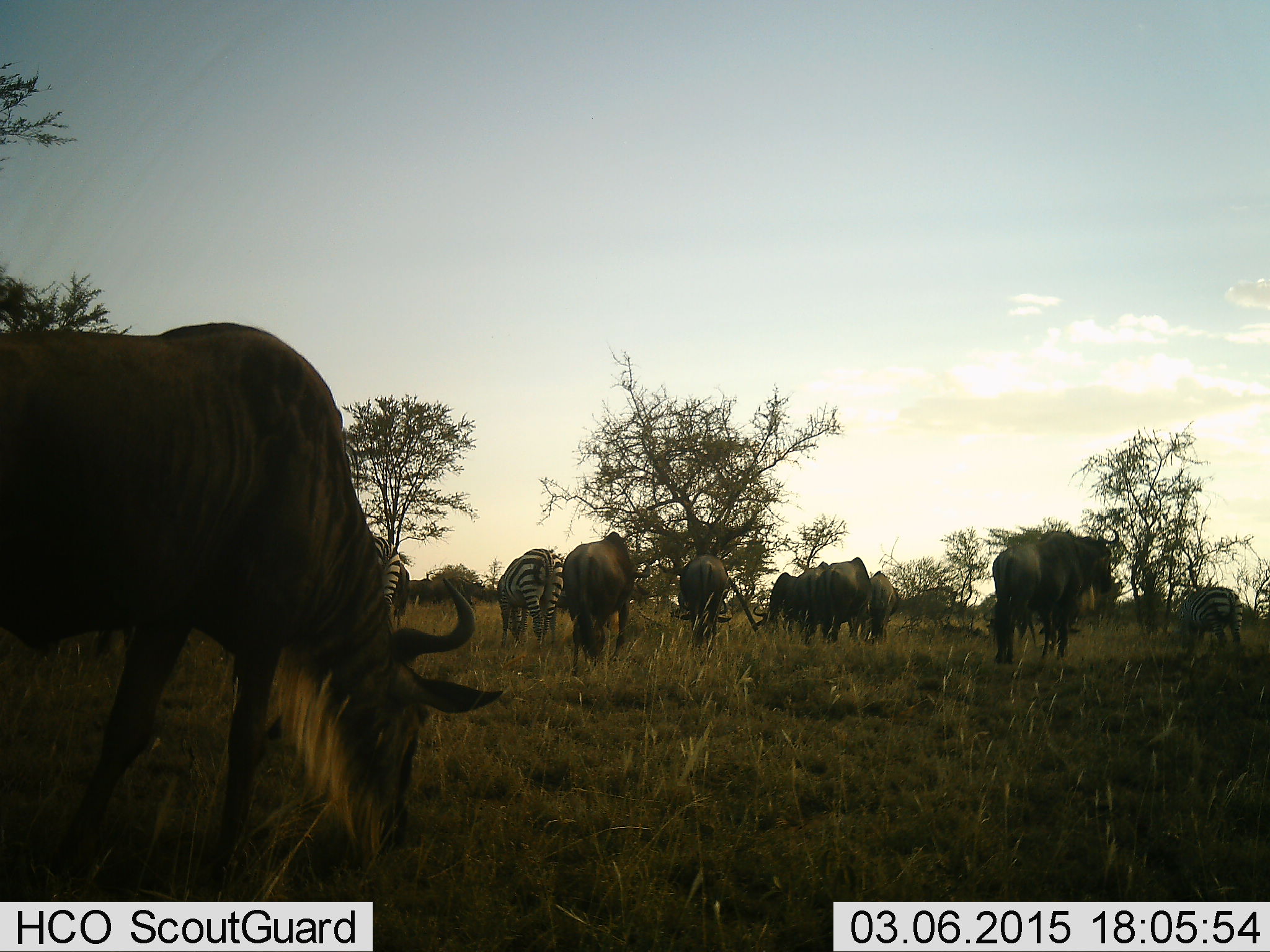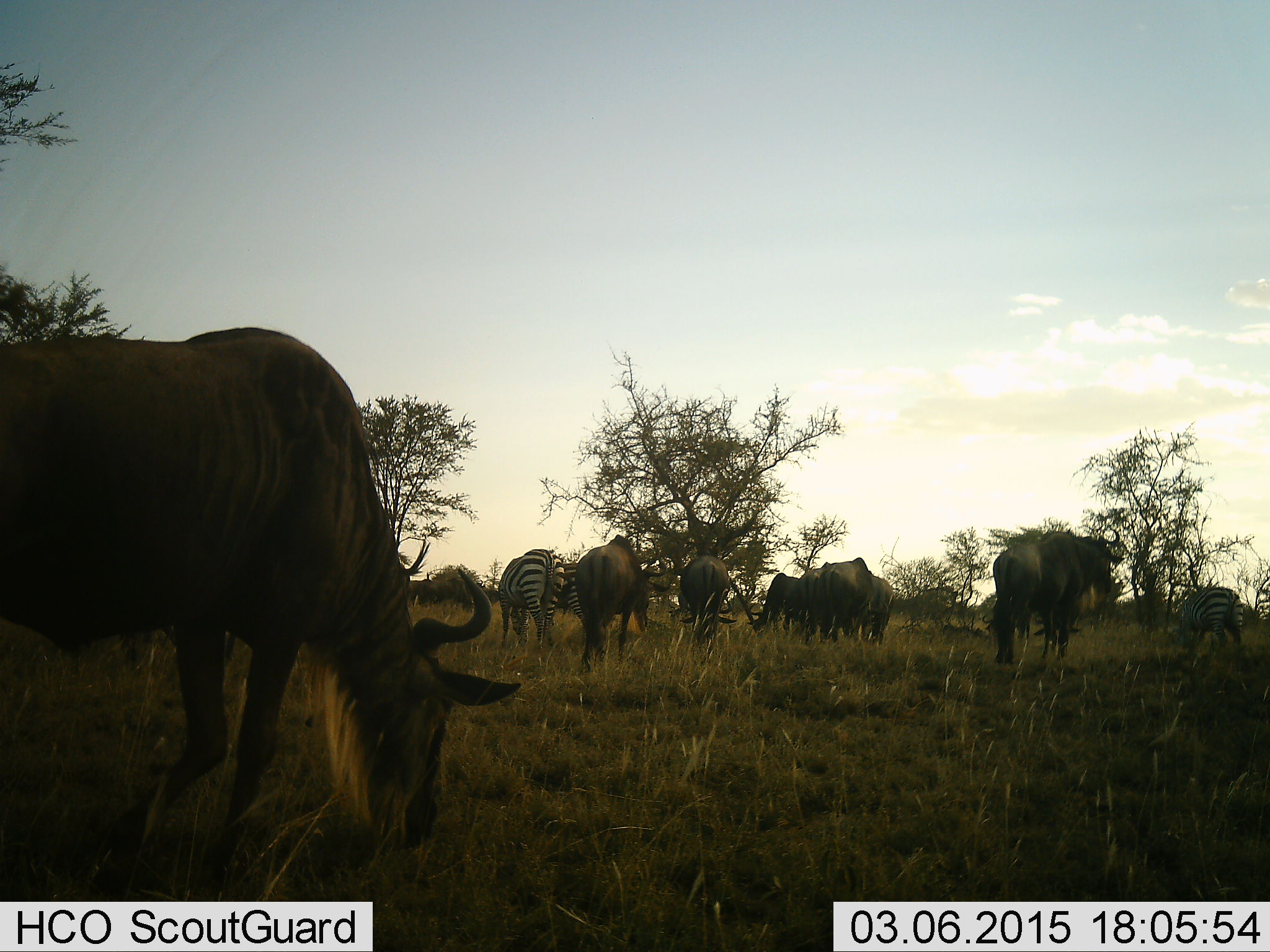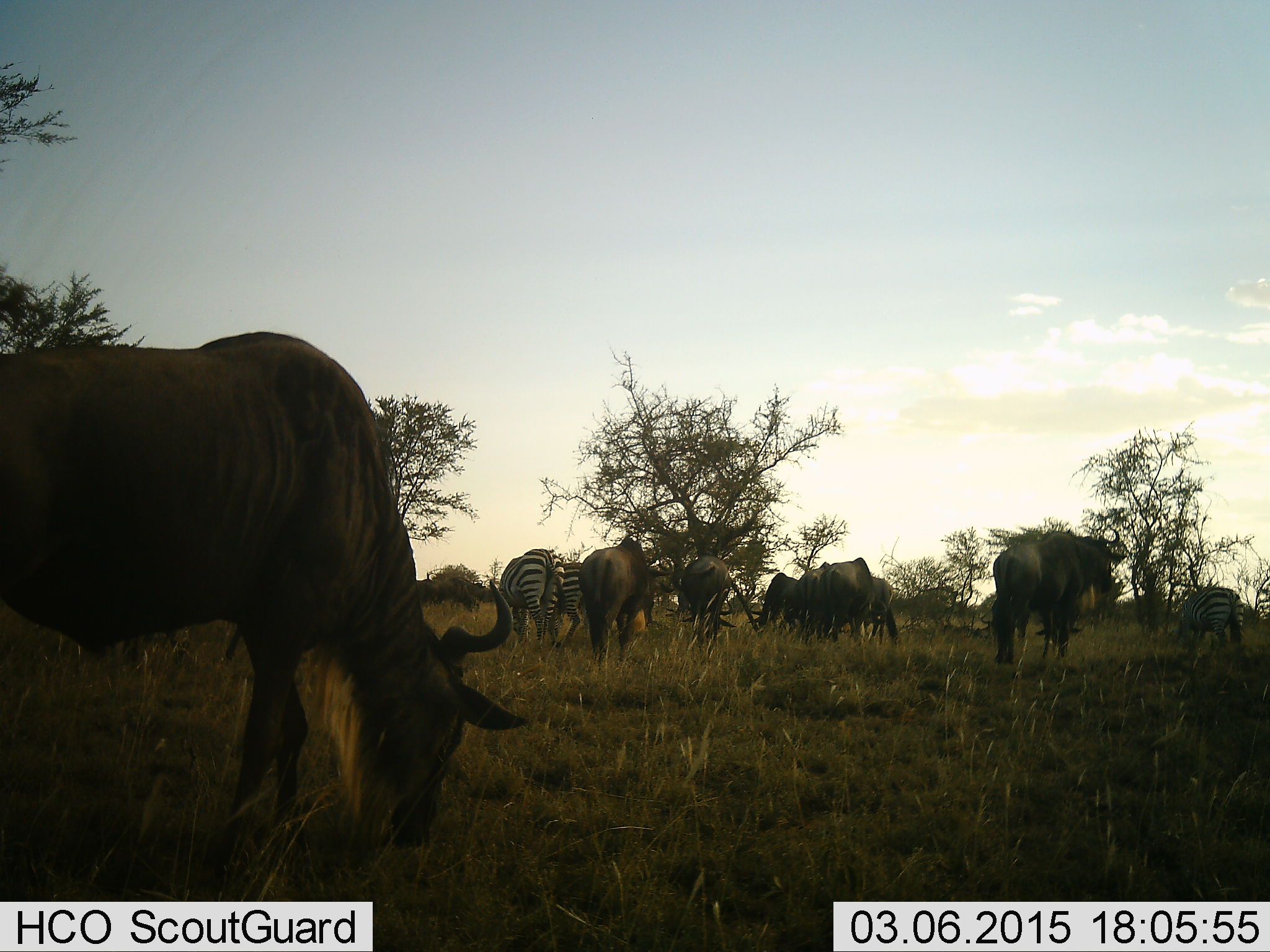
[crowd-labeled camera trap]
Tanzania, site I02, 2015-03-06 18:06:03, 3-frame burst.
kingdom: Animalia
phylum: Chordata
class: Mammalia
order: Artiodactyla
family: Bovidae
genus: Connochaetes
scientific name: Connochaetes taurinus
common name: blue wildebeest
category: wildebeest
Wildebeest (blue wildebeest) (Connochaetes taurinus), count 6. Behavior (volunteer vote fractions): standing 45%, resting 0%, moving 27%, interacting 0%. Young present (vote fraction): 0%. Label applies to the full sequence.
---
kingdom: Animalia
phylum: Chordata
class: Mammalia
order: Perissodactyla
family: Equidae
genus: Equus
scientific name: Equus quagga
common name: plains zebra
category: zebra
Zebra (plains zebra) (Equus quagga), count 2. Behavior (volunteer vote fractions): standing 30%, resting 0%, moving 0%, interacting 0%. Young present (vote fraction): 0%. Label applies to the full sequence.